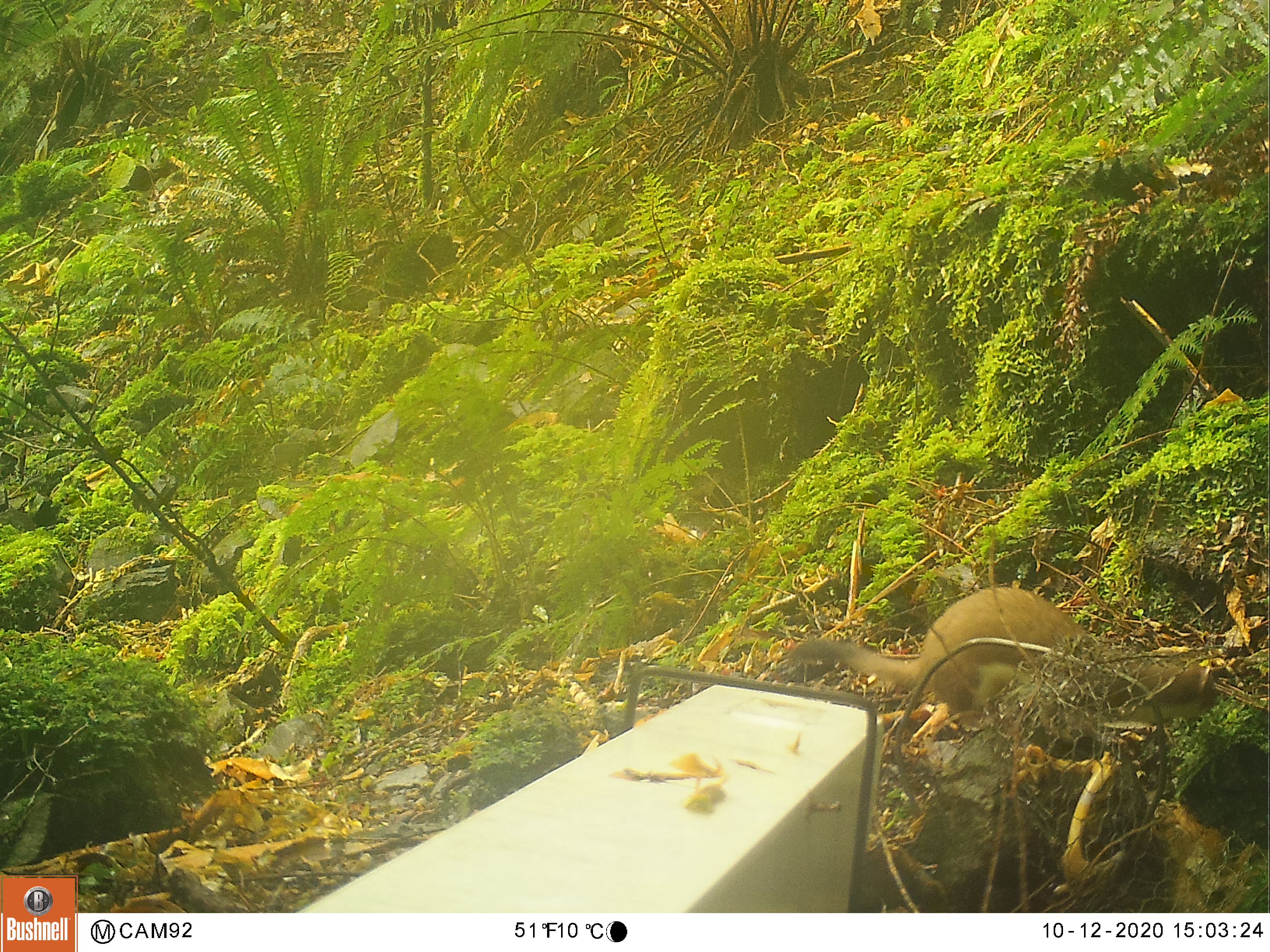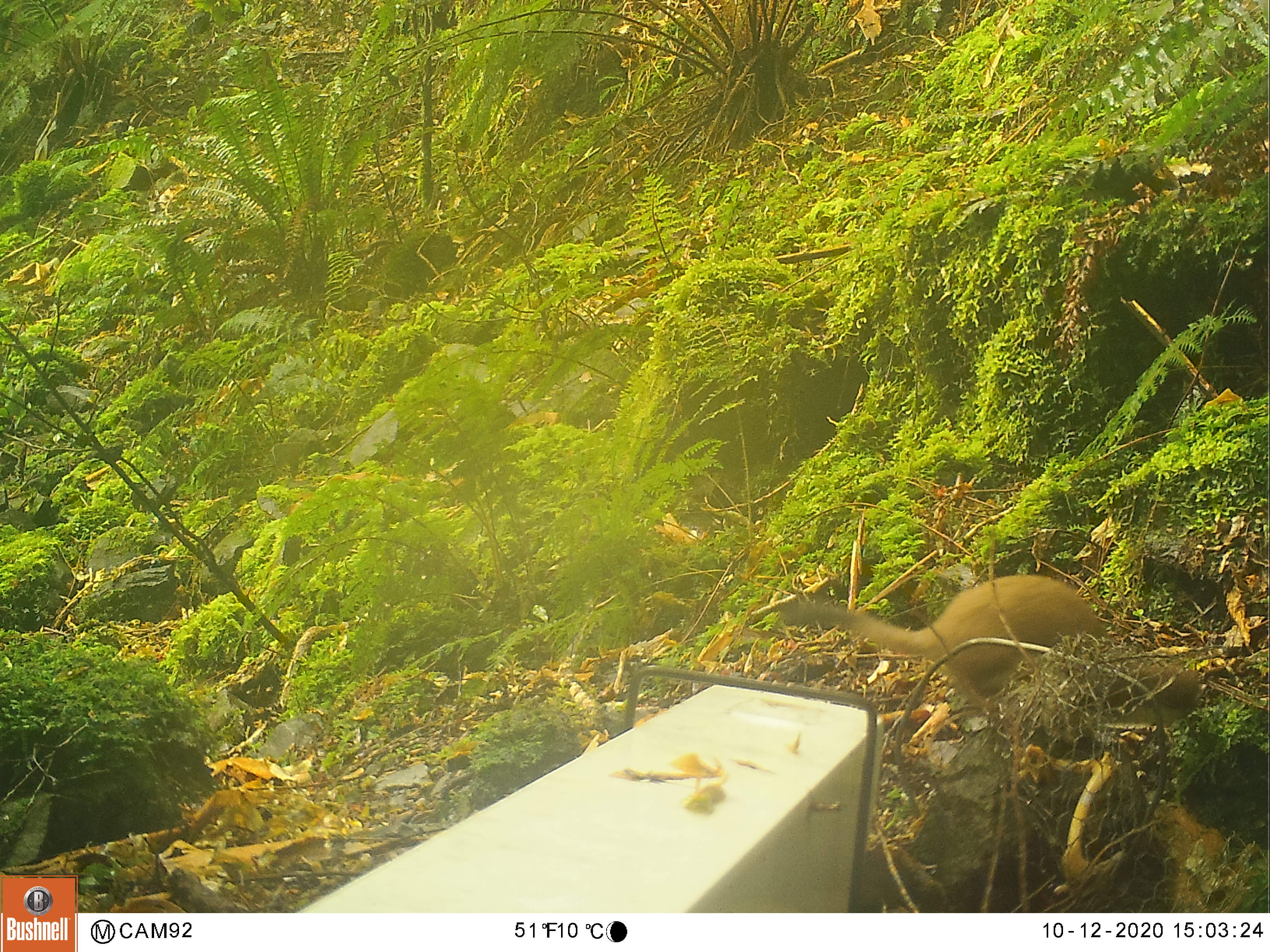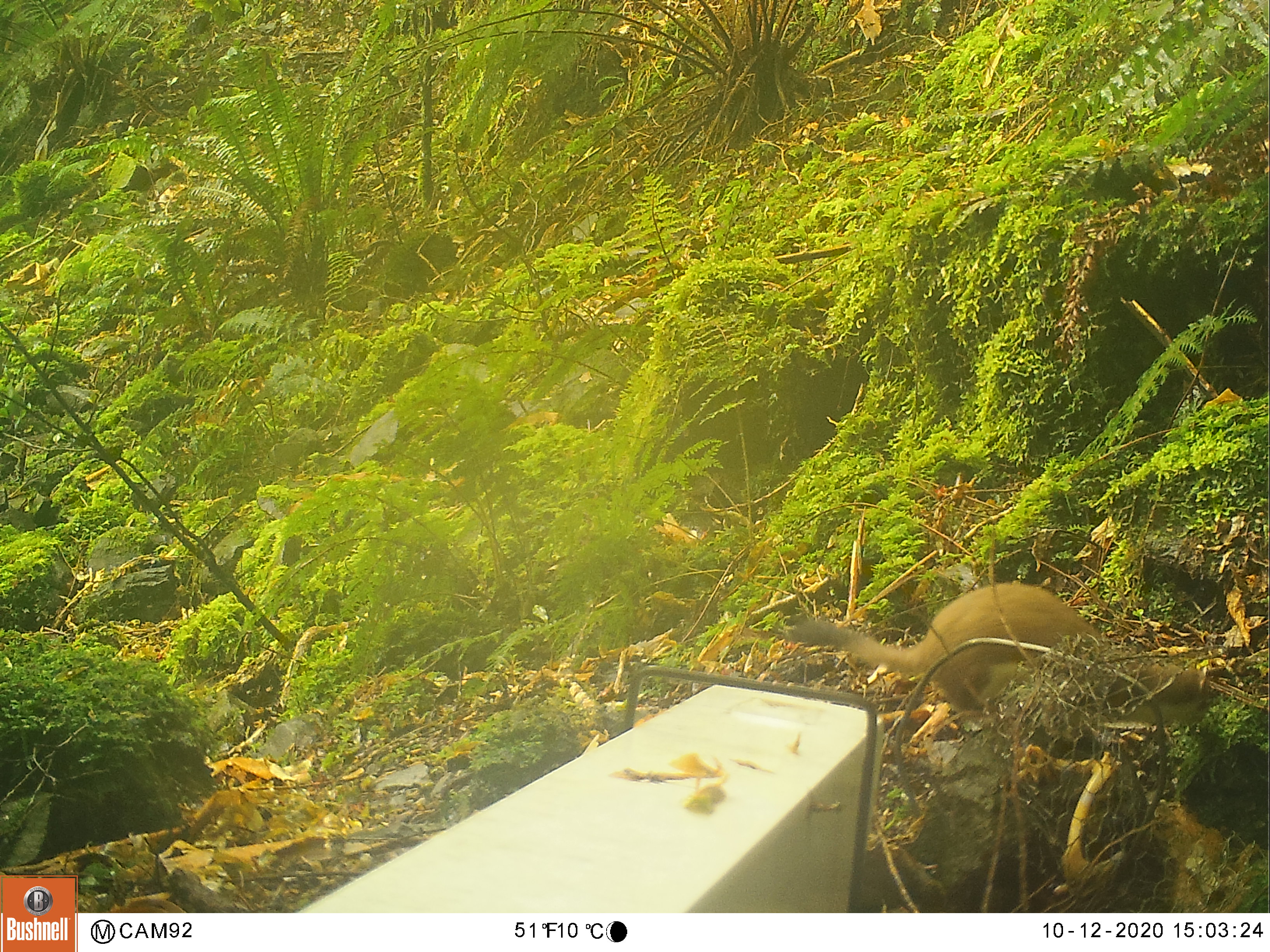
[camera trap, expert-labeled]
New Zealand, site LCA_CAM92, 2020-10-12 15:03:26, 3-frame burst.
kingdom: Animalia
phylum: Chordata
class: Mammalia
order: Carnivora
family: Mustelidae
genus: Mustela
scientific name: Mustela erminea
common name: stoat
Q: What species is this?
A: Stoat (Mustela erminea).